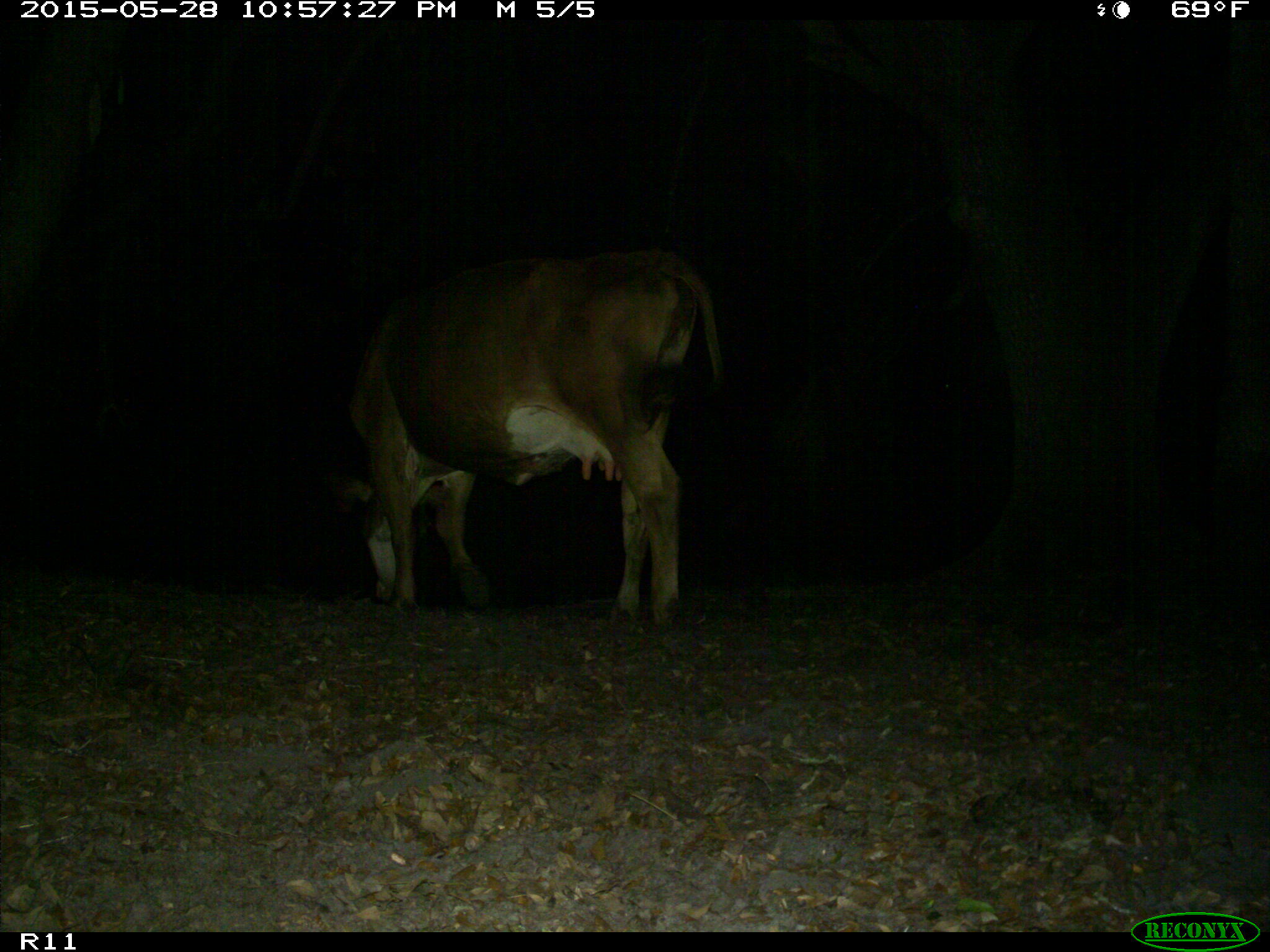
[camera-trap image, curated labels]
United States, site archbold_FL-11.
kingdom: Animalia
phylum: Chordata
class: Mammalia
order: Artiodactyla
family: Bovidae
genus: Bos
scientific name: Bos taurus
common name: domestic cow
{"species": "Bos taurus (domestic cow)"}